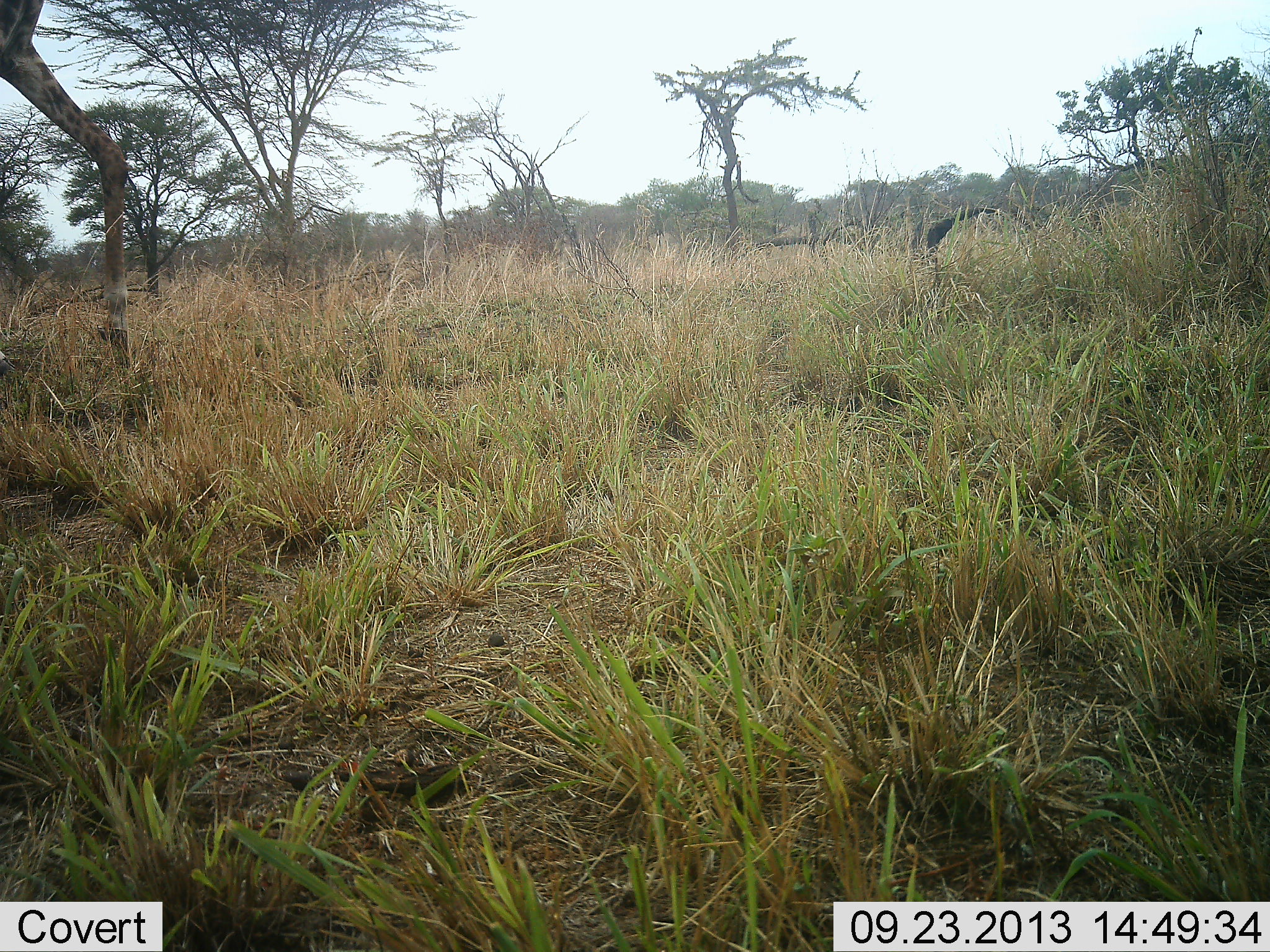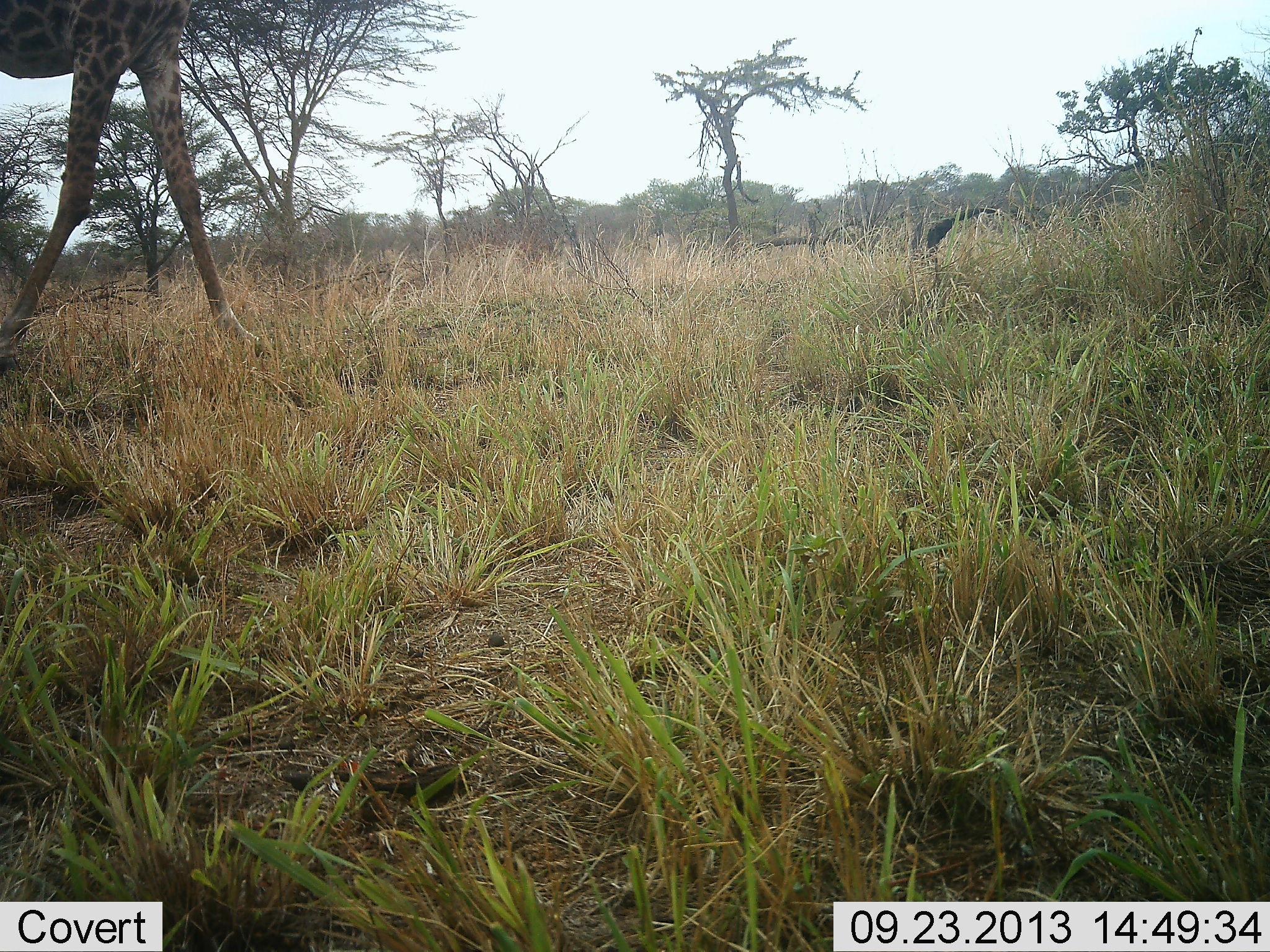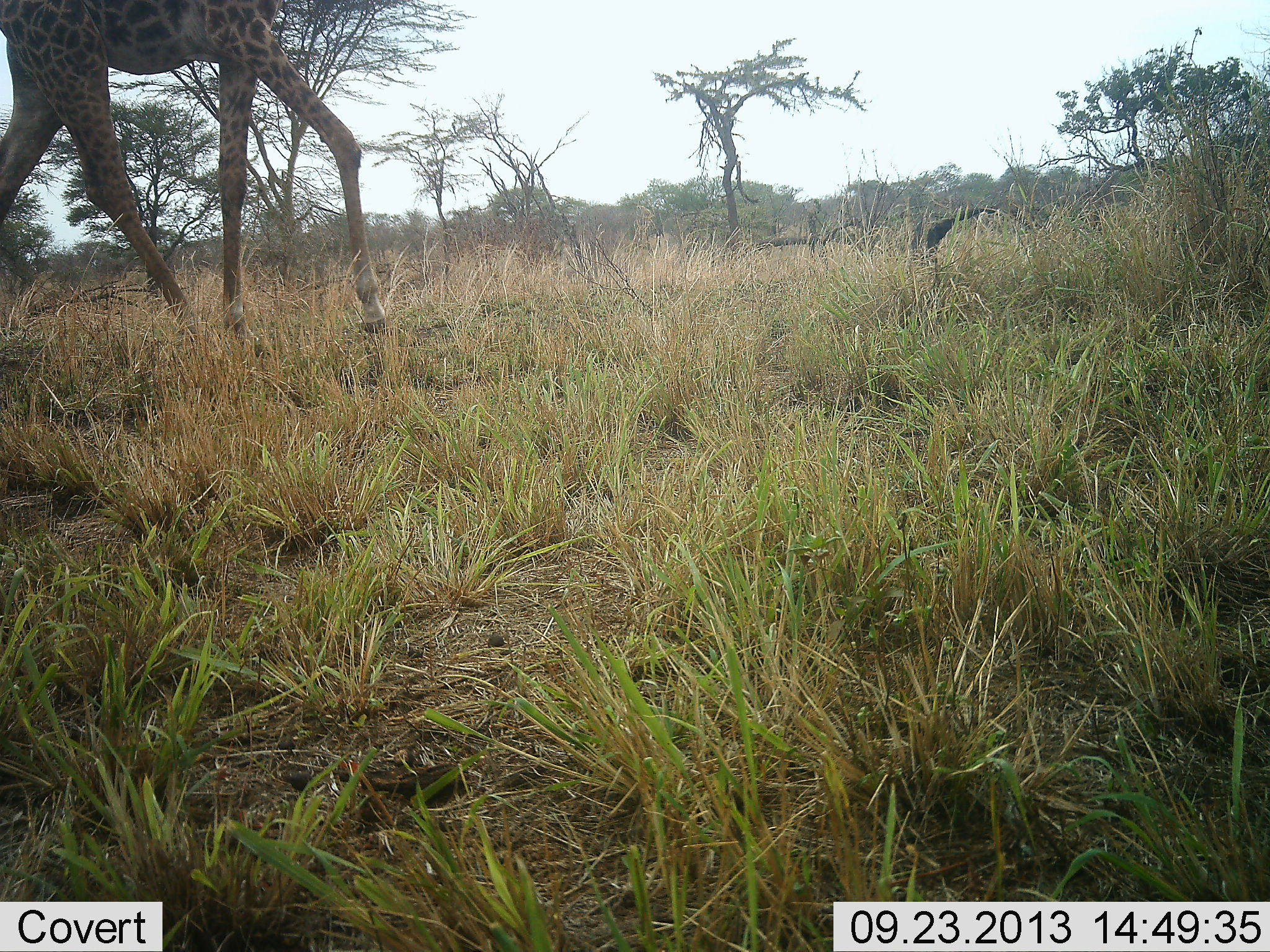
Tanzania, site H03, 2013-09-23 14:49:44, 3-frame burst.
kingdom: Animalia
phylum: Chordata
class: Mammalia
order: Artiodactyla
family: Giraffidae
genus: Giraffa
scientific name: Giraffa camelopardalis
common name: giraffe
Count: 1.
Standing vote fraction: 10%.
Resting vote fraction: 0%.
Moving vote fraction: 90%.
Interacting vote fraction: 0%.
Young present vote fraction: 0%.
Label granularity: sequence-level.